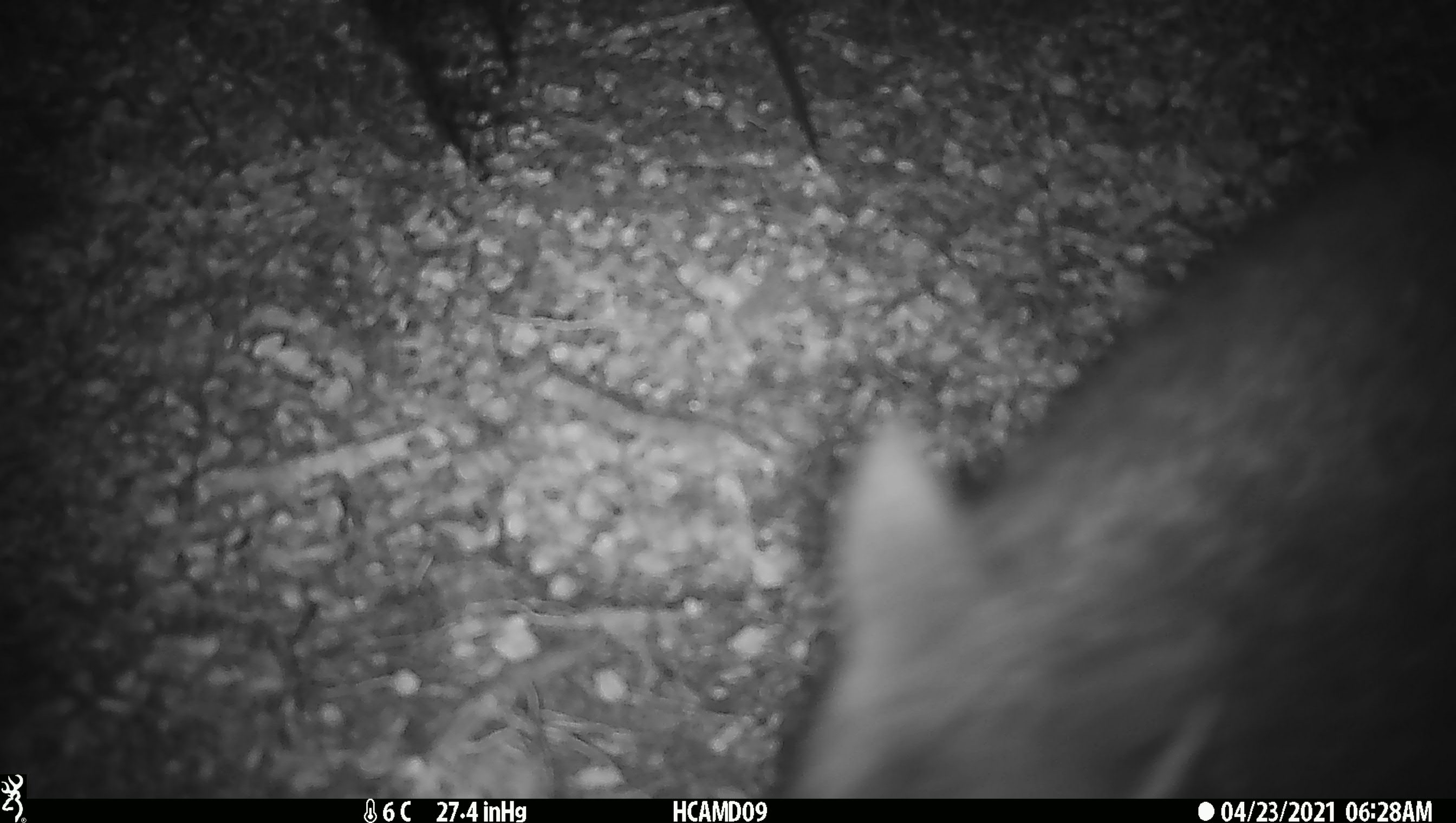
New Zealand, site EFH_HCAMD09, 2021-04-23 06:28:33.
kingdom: Animalia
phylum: Chordata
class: Mammalia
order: Diprotodontia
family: Phalangeridae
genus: Trichosurus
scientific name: Trichosurus vulpecula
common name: common brushtail possum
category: possum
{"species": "possum (common brushtail possum) (Trichosurus vulpecula)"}